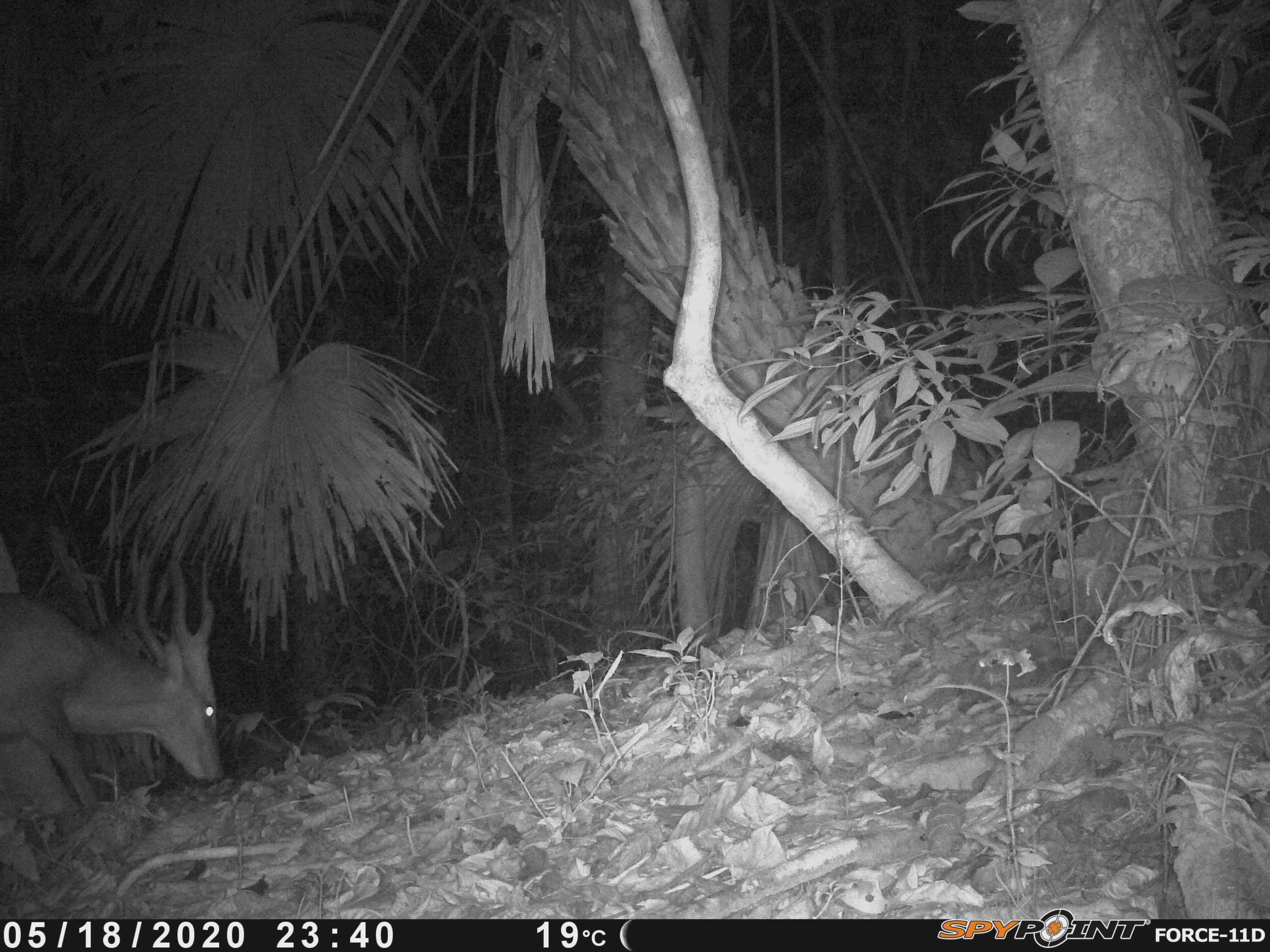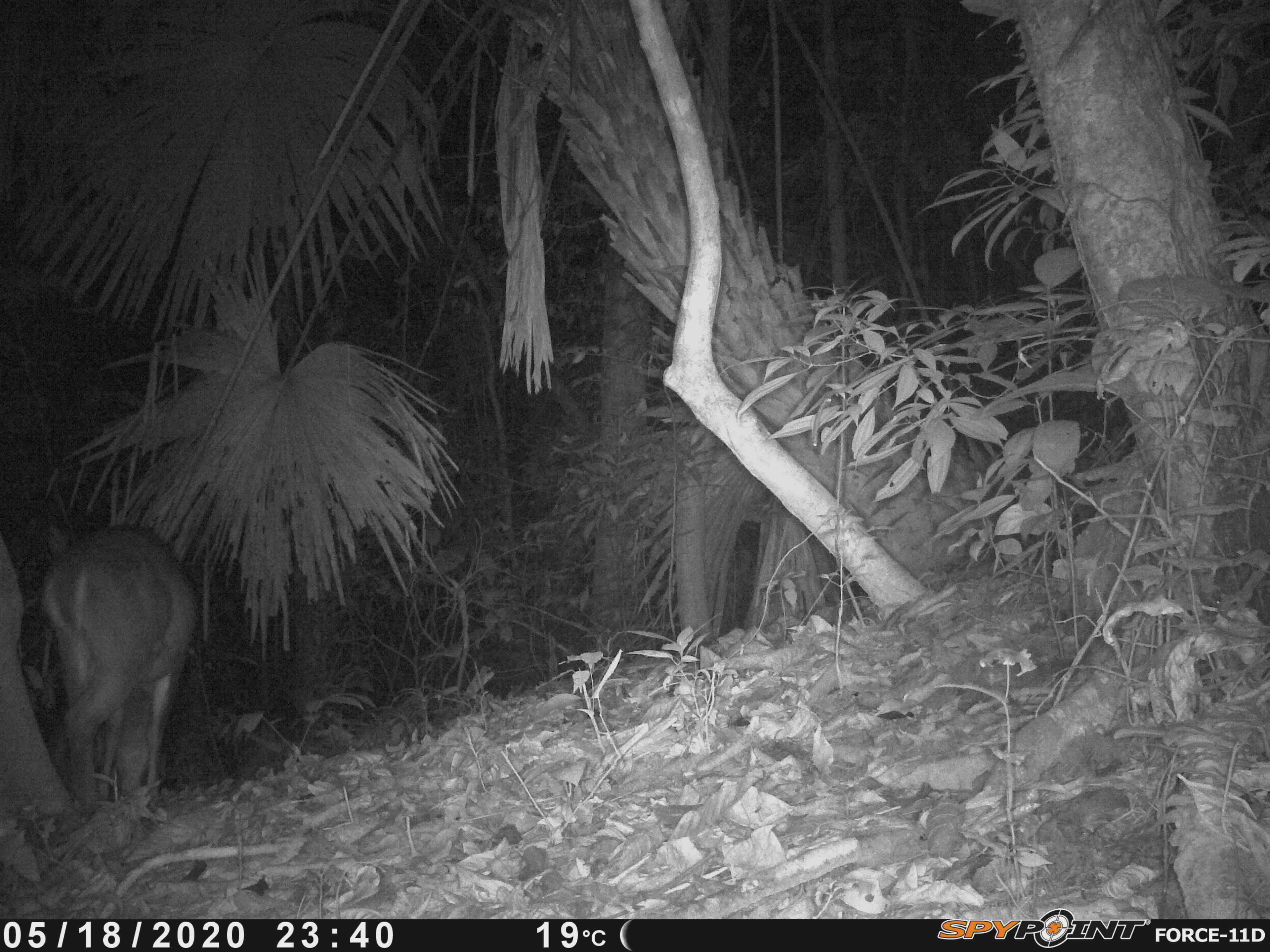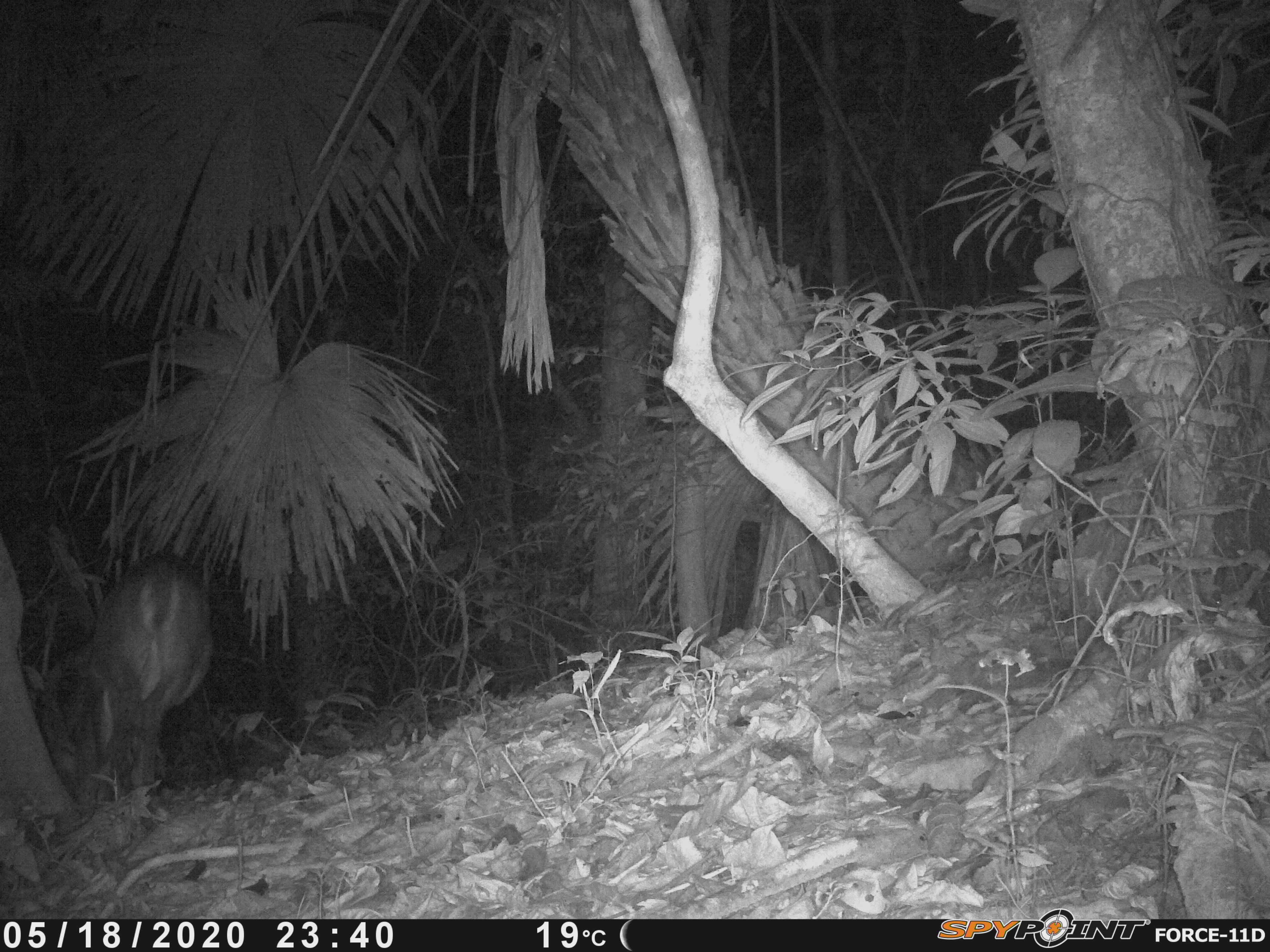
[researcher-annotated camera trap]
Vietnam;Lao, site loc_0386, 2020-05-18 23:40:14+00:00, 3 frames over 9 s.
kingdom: Animalia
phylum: Chordata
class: Mammalia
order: Artiodactyla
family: Cervidae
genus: Muntiacus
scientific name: Muntiacus vuquangensis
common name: large-antlered muntjac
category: large antlered muntjac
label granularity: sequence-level